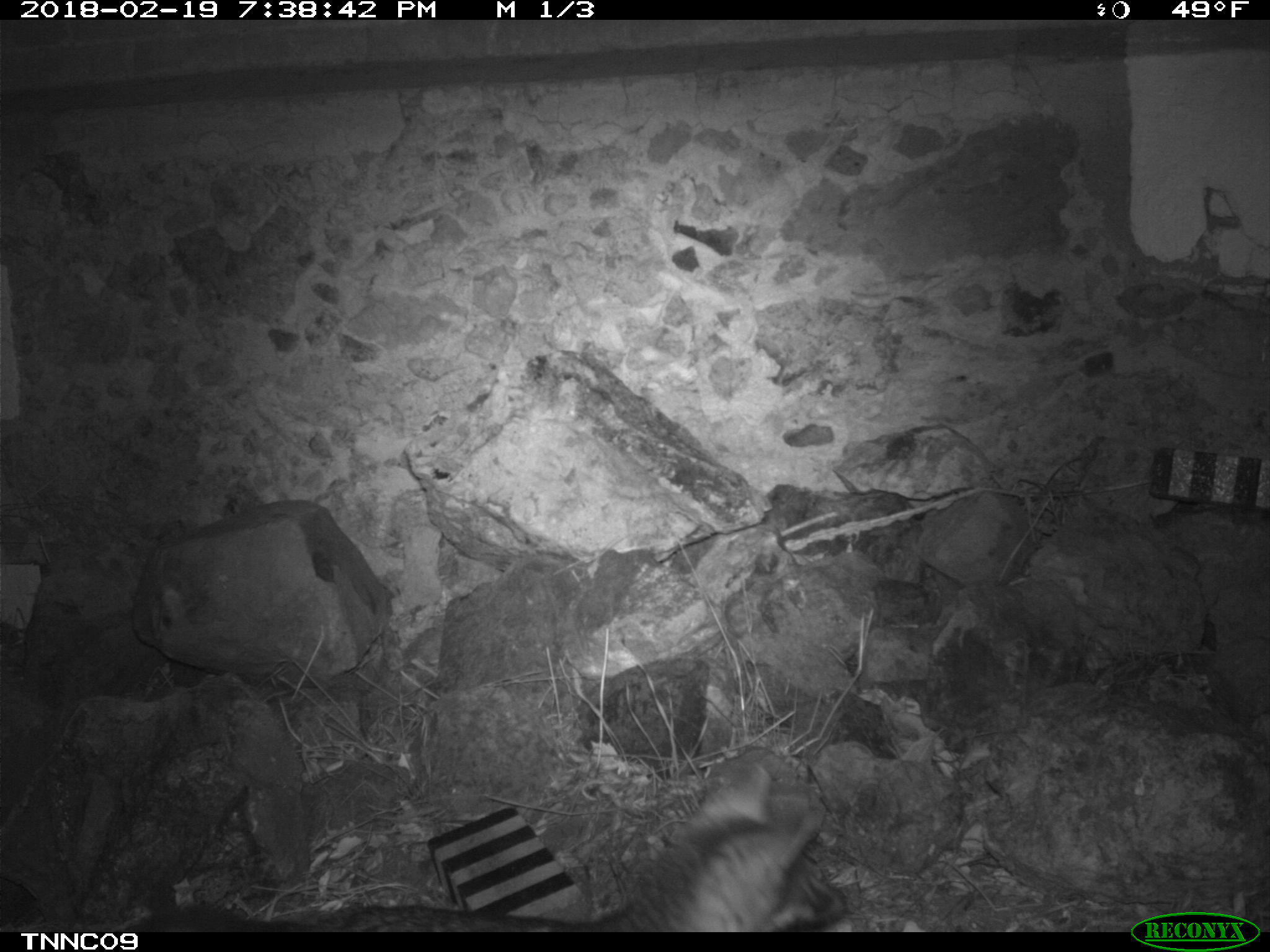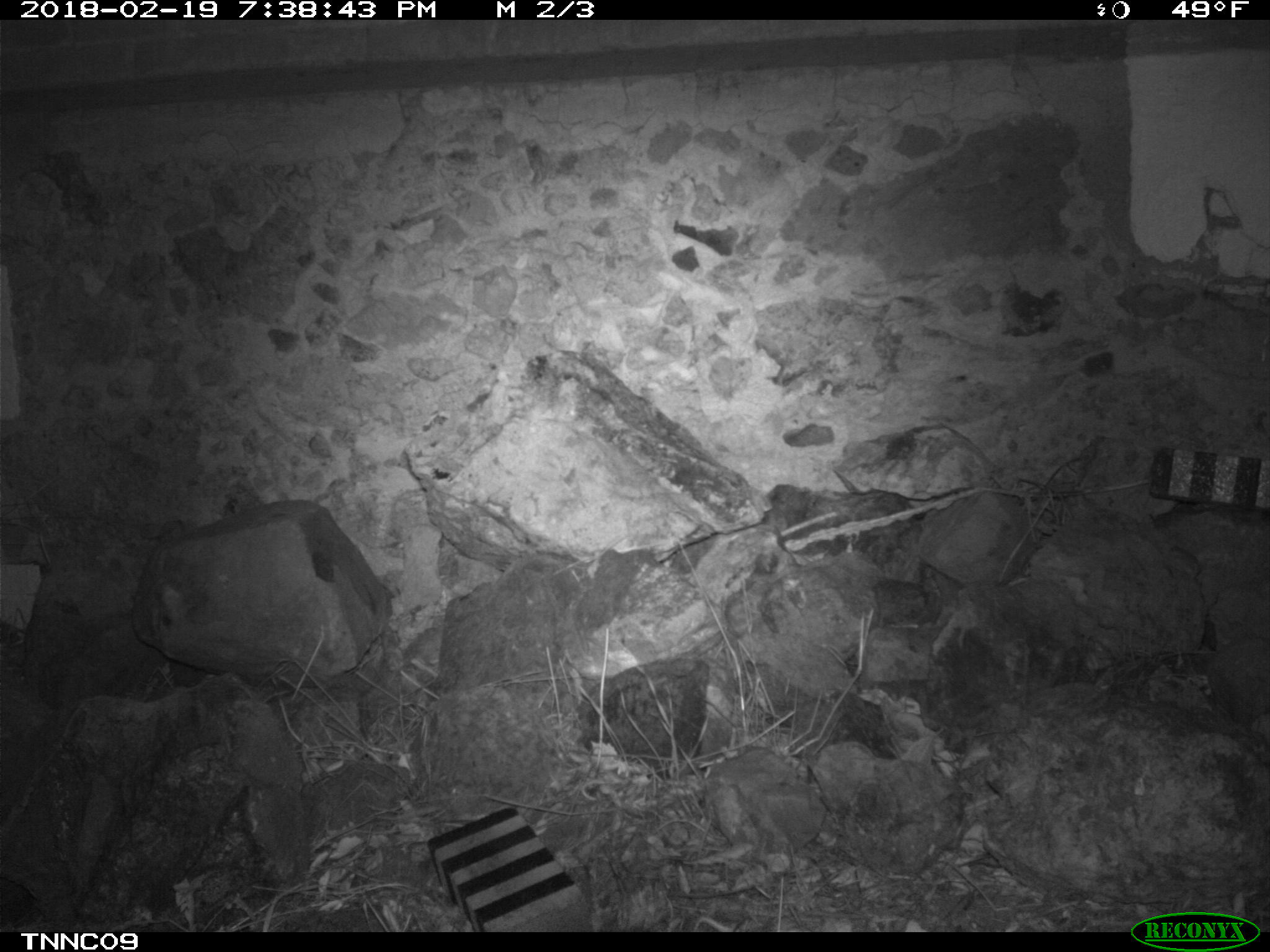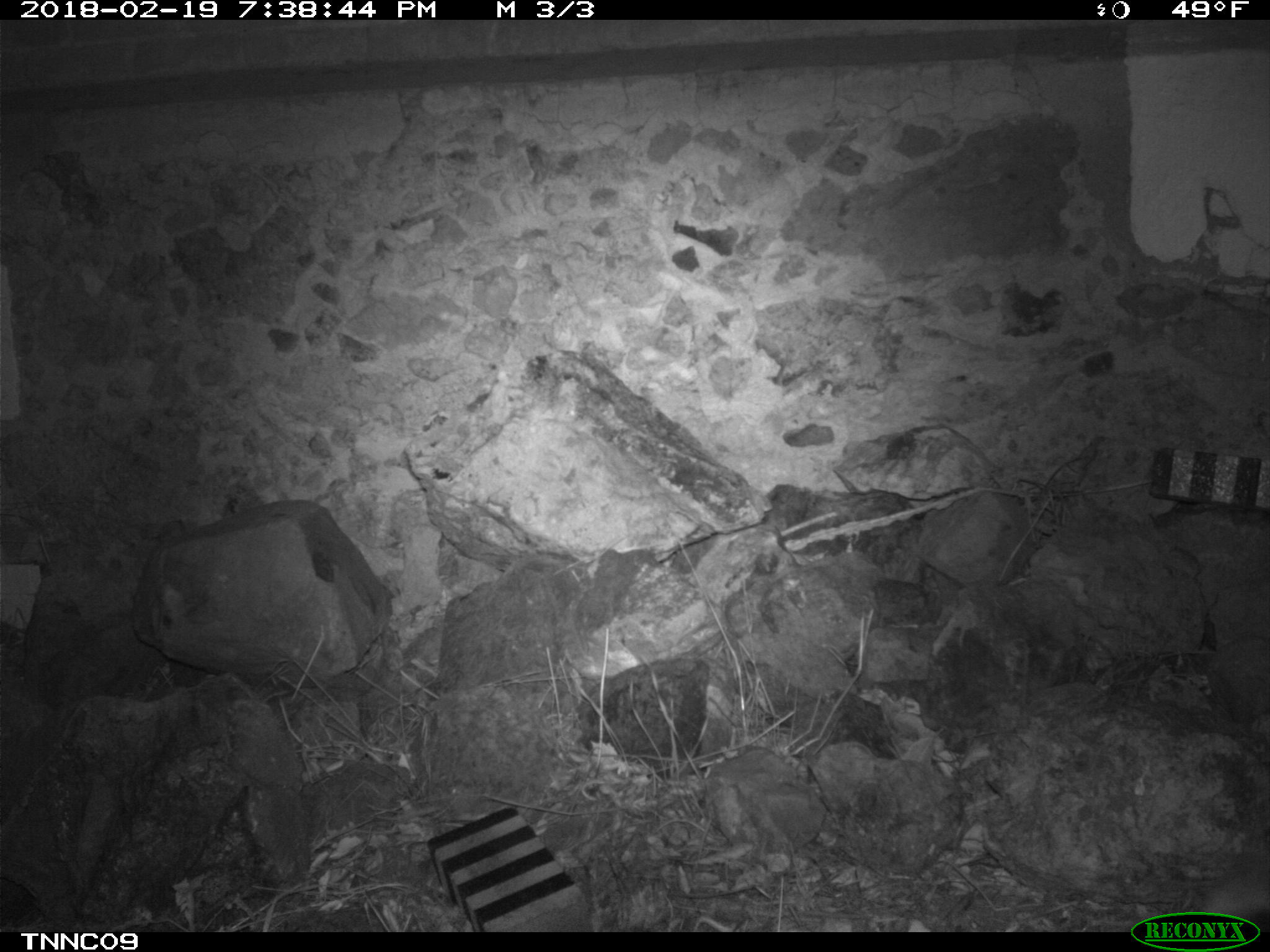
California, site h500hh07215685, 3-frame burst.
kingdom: Animalia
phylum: Chordata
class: Mammalia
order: Carnivora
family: Canidae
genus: Urocyon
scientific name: Urocyon littoralis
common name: island fox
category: fox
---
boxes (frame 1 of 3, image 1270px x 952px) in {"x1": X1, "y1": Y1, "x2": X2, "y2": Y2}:
fox: {"x1": 252, "y1": 759, "x2": 850, "y2": 931}